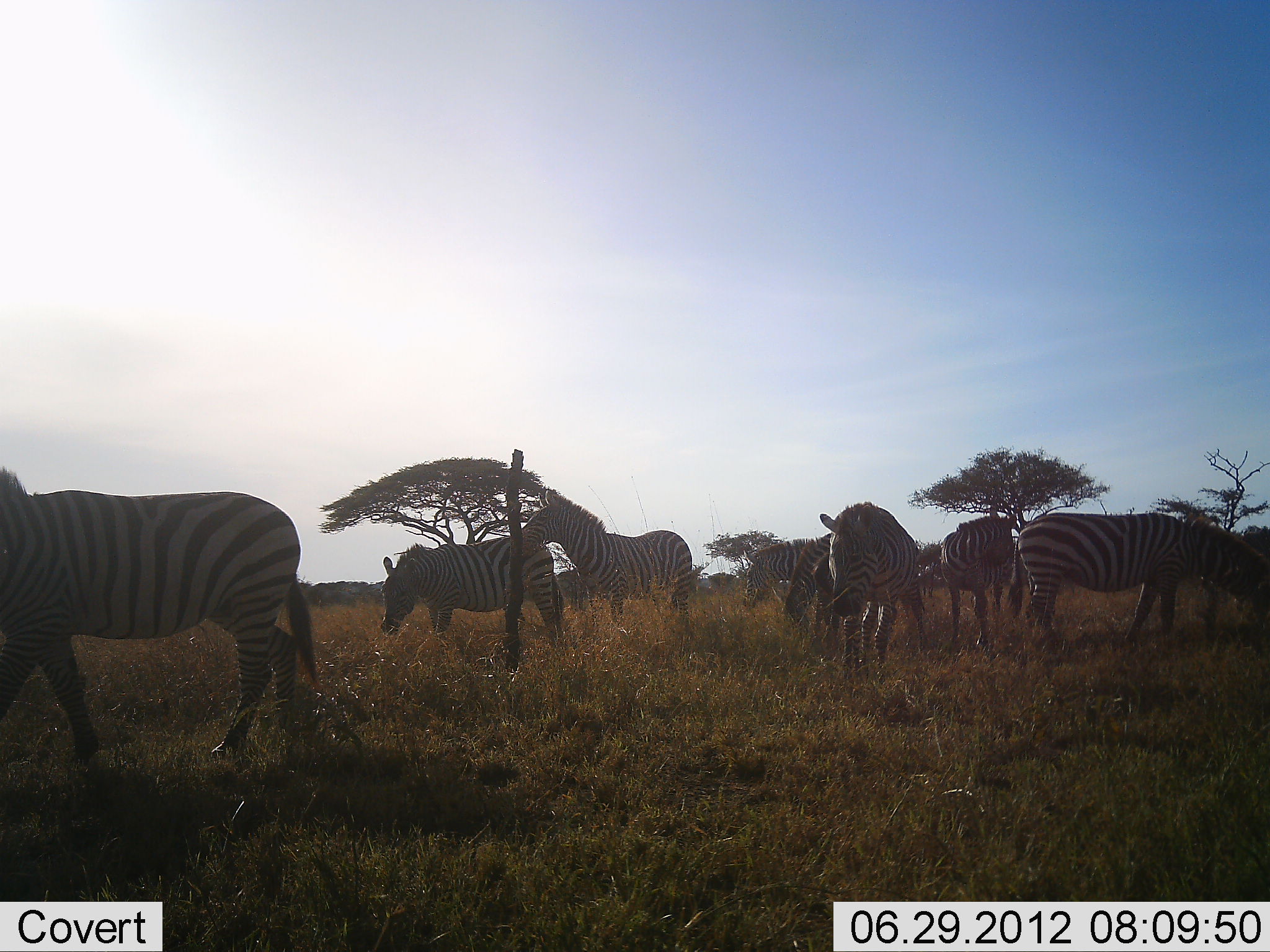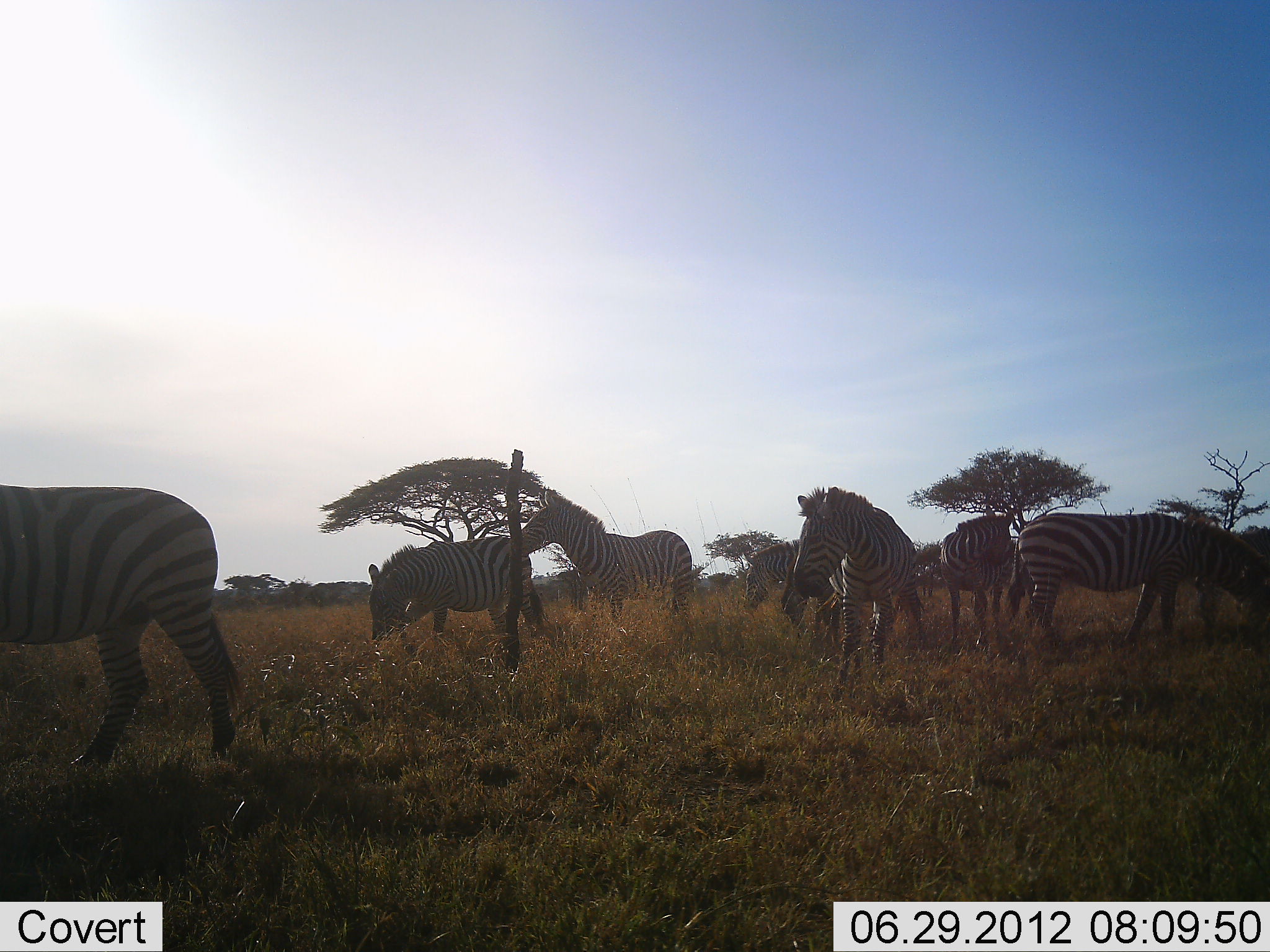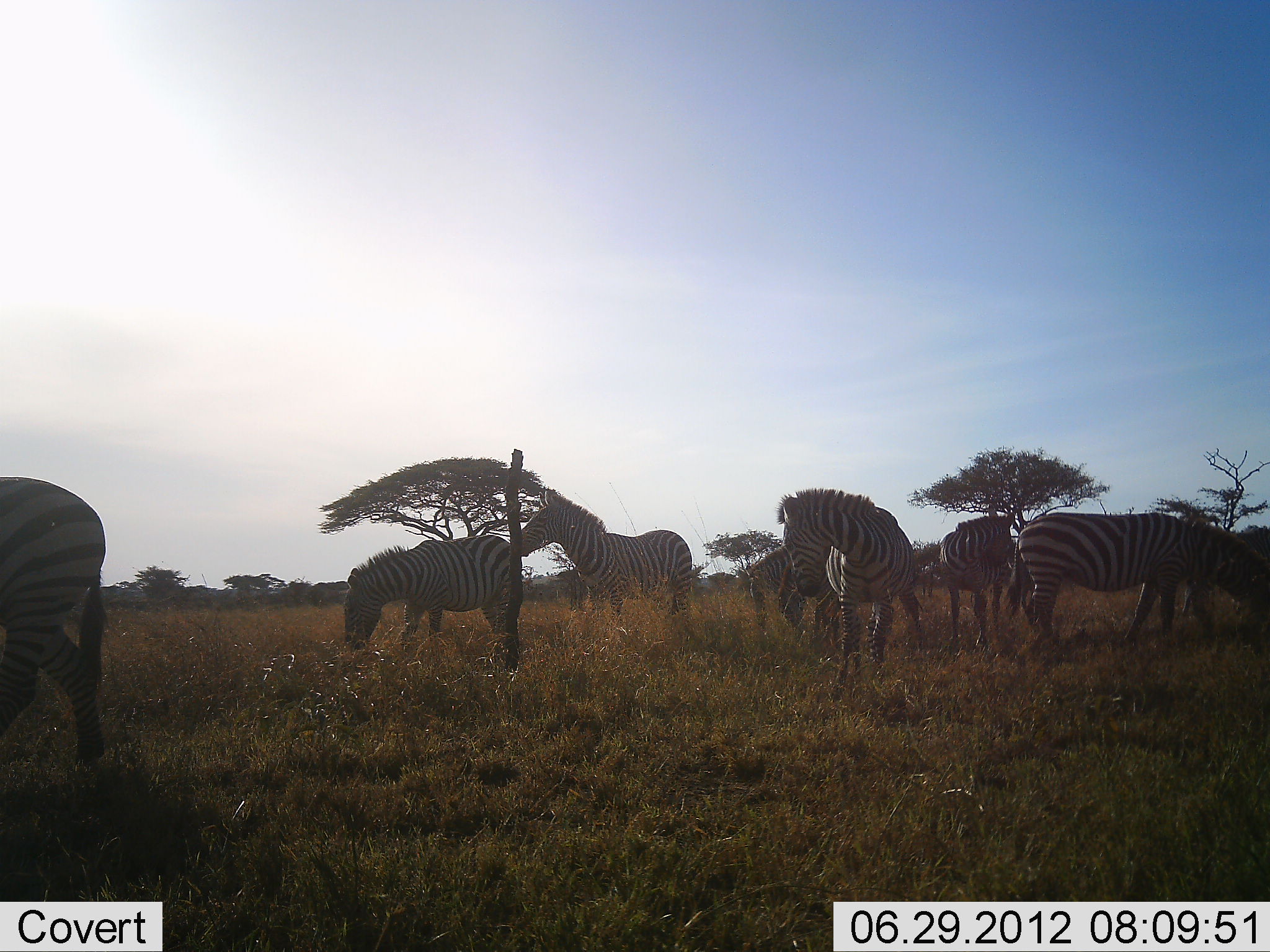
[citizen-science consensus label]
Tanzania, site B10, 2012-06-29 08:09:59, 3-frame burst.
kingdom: Animalia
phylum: Chordata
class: Mammalia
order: Perissodactyla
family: Equidae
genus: Equus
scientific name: Equus quagga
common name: plains zebra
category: zebra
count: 8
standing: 70%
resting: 0%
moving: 60%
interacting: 0%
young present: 0%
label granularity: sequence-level